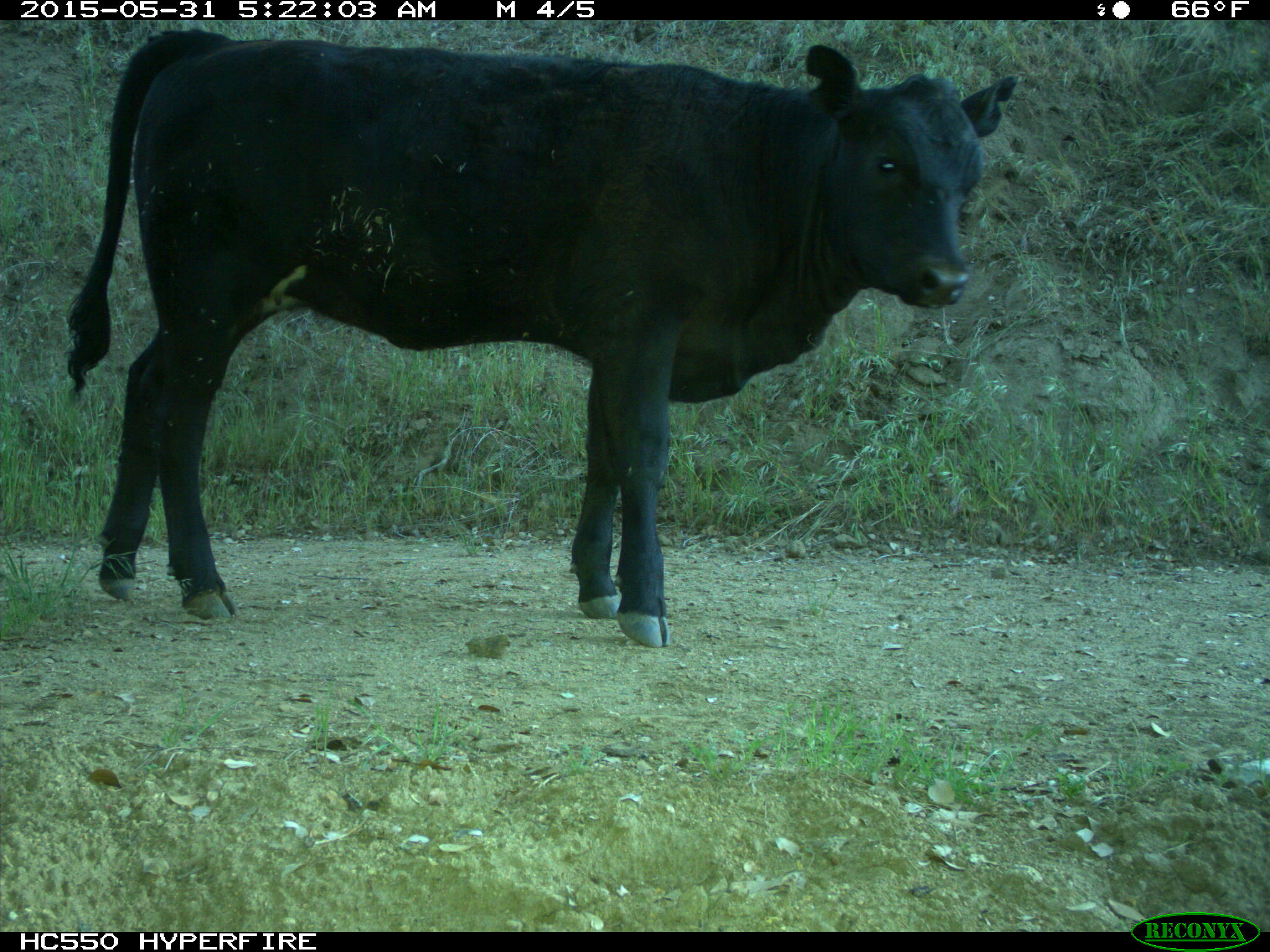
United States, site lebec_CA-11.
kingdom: Animalia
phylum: Chordata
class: Mammalia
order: Artiodactyla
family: Bovidae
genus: Bos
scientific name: Bos taurus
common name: domestic cow